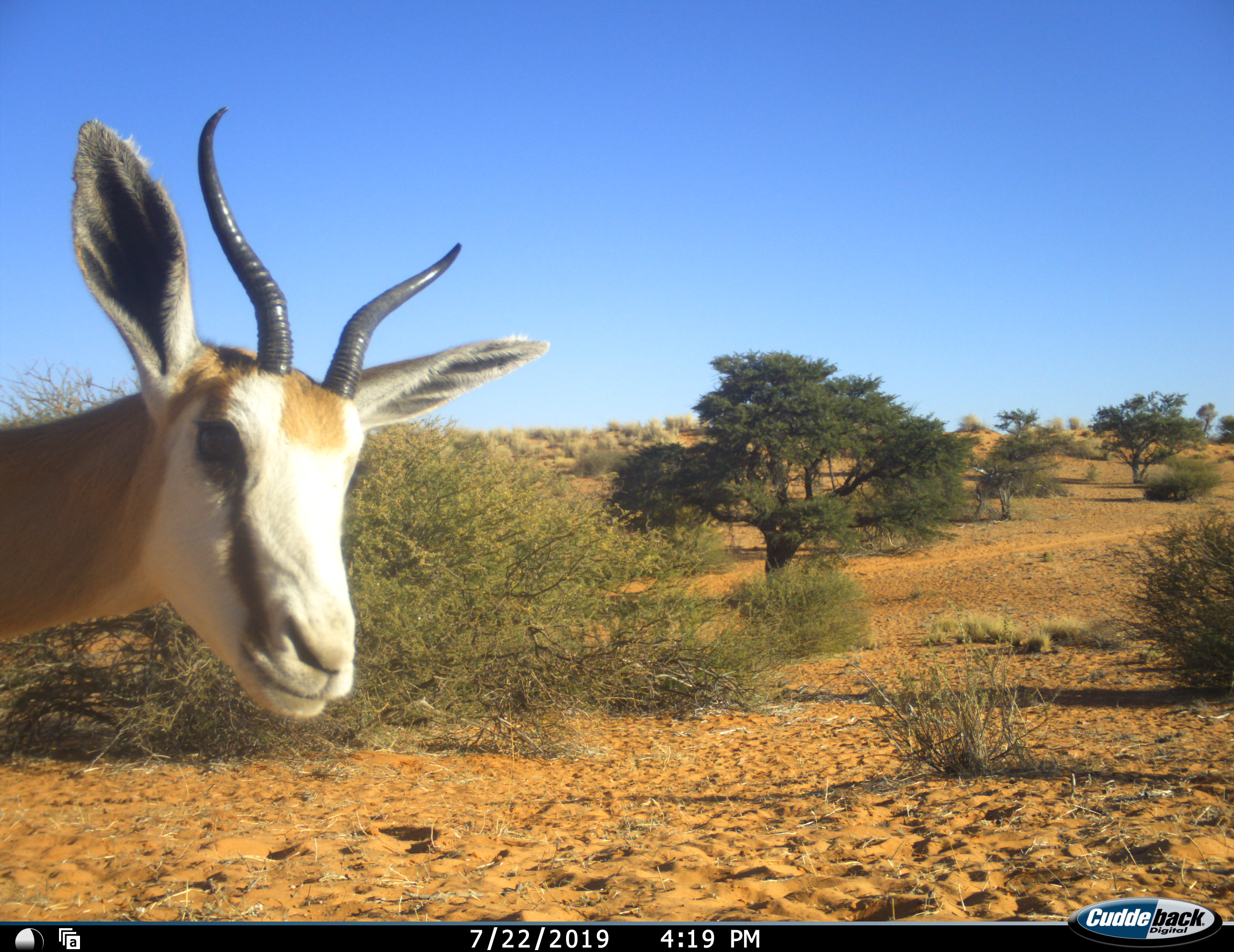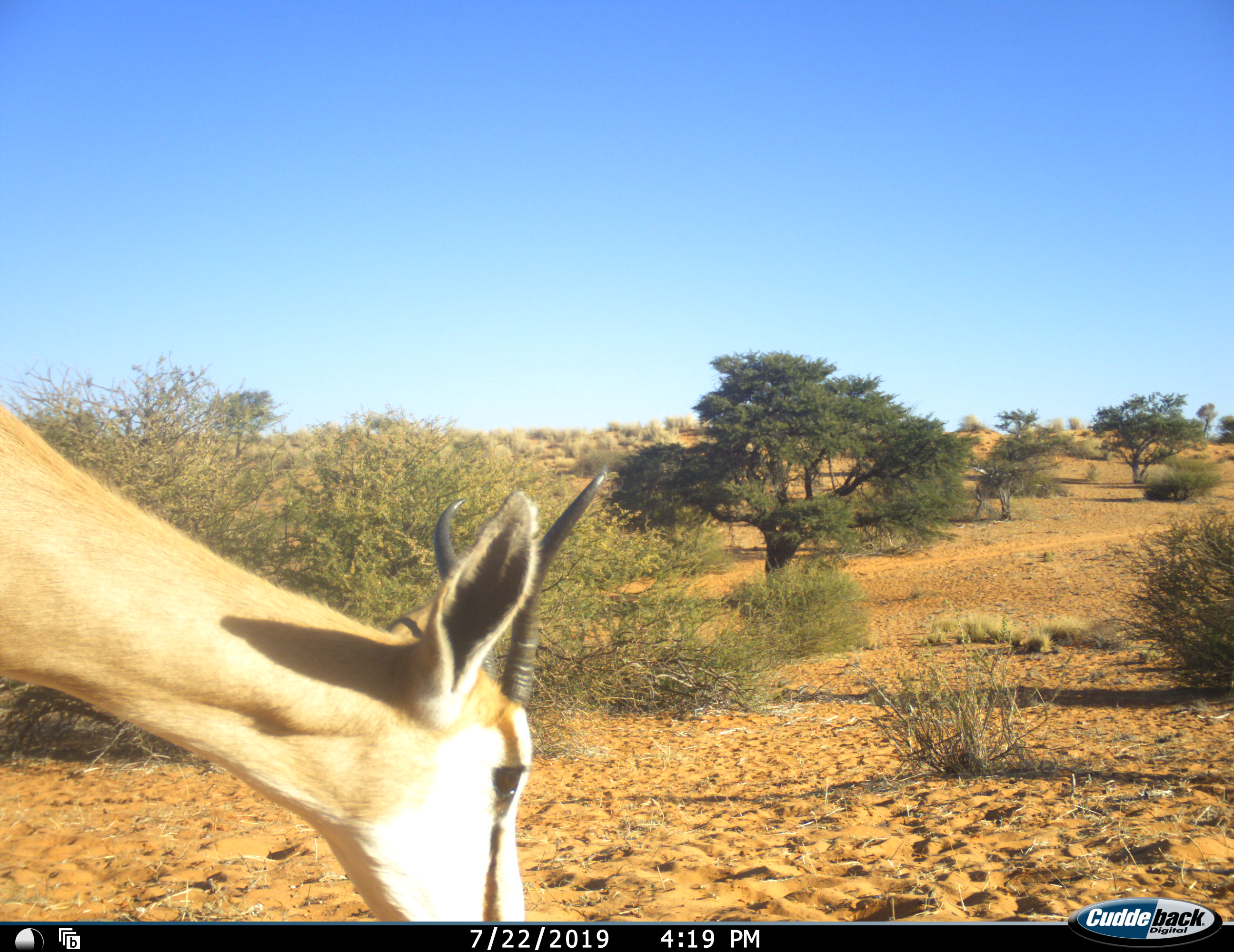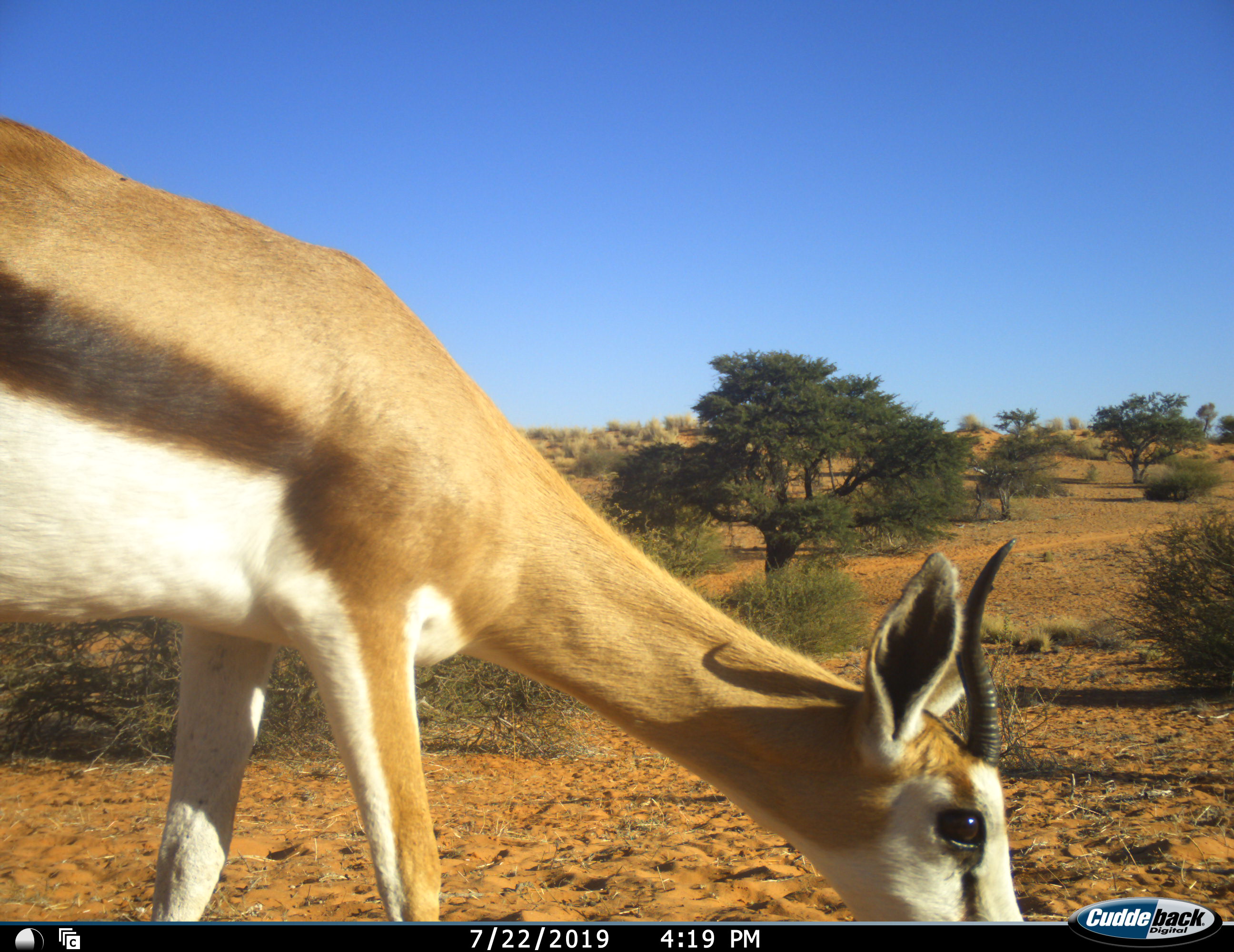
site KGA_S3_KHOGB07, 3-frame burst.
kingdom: Animalia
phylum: Chordata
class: Mammalia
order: Artiodactyla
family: Bovidae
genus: Antidorcas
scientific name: Antidorcas marsupialis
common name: springbok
Springbok (Antidorcas marsupialis), count 1. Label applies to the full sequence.